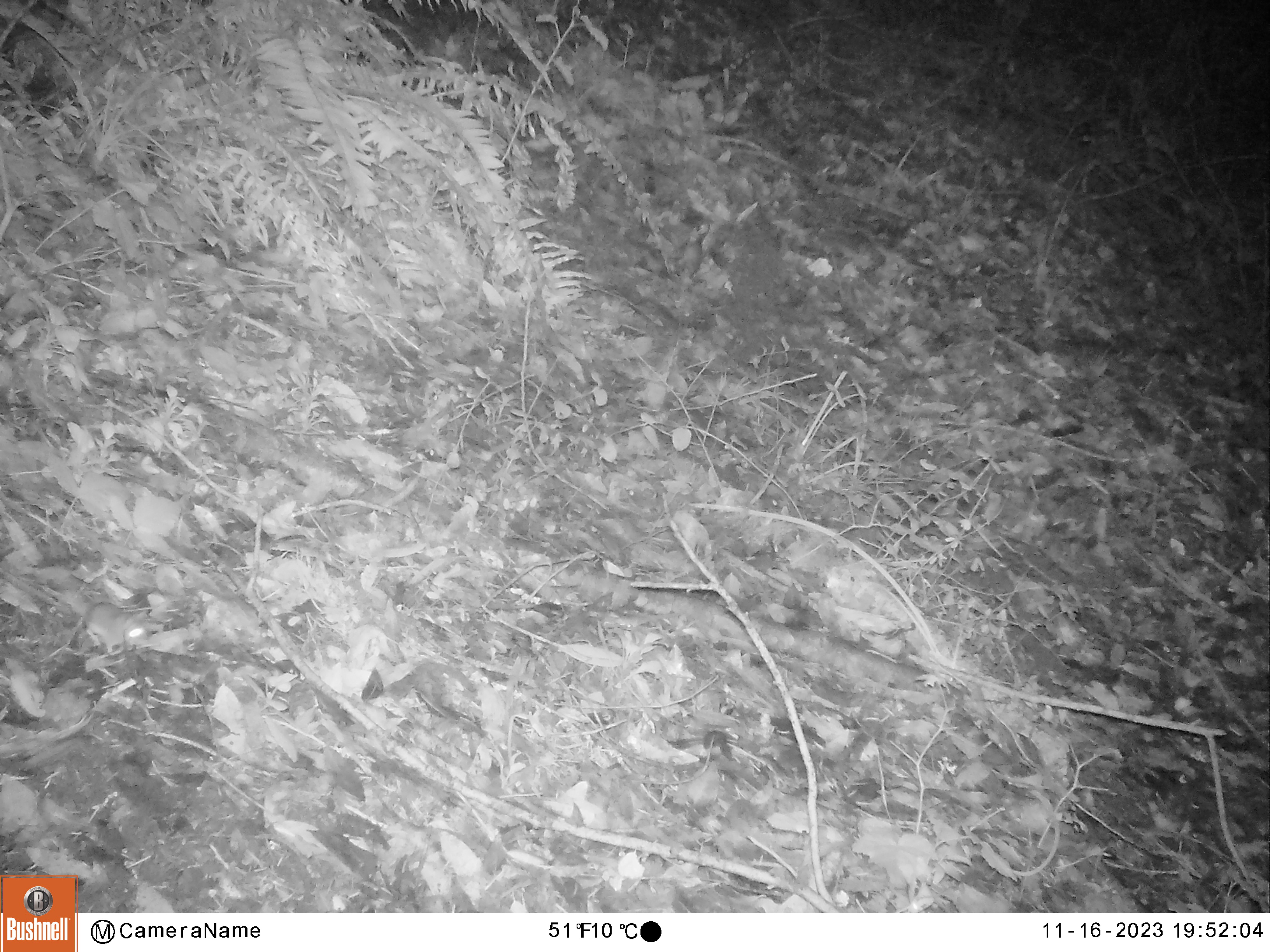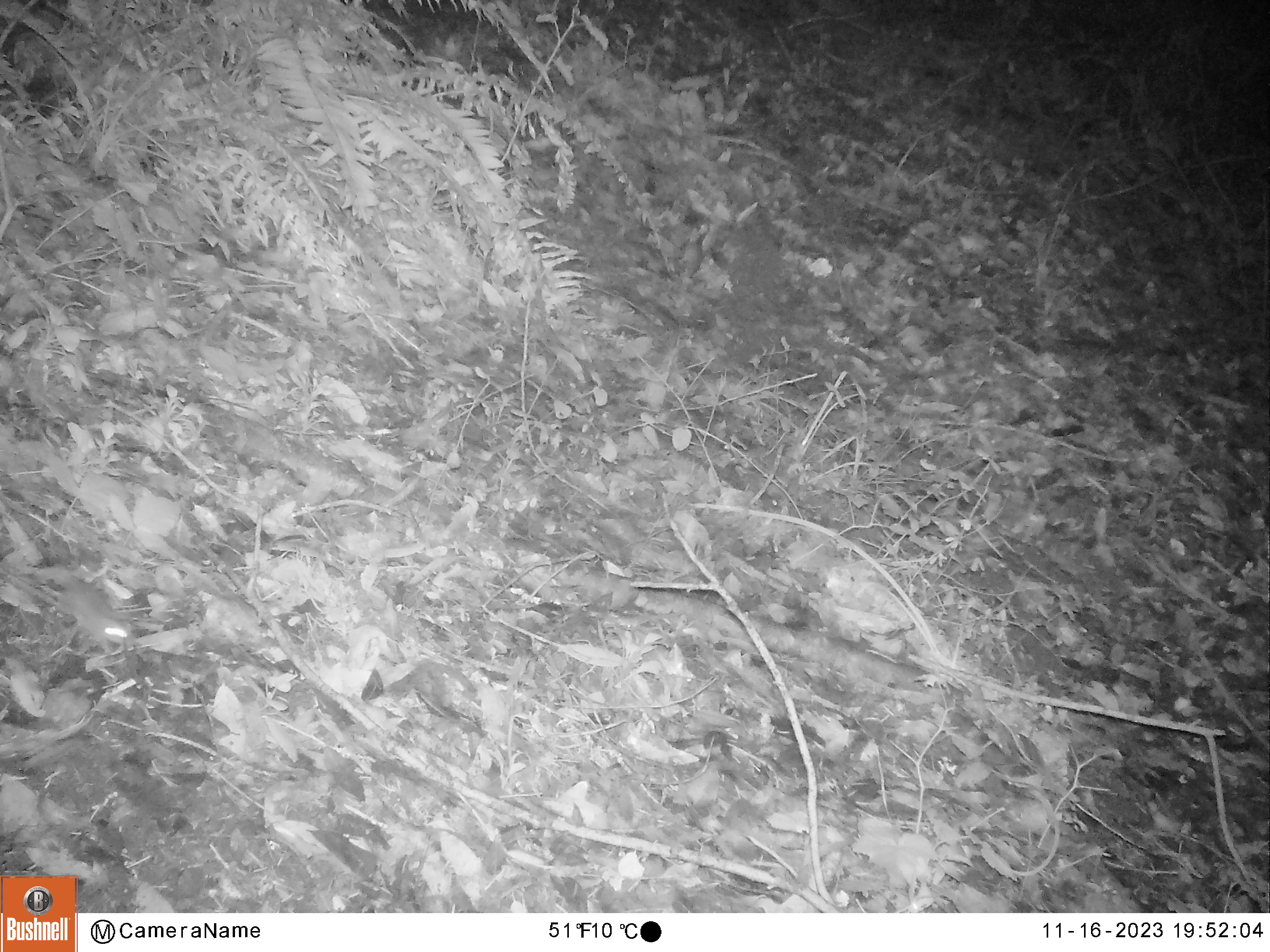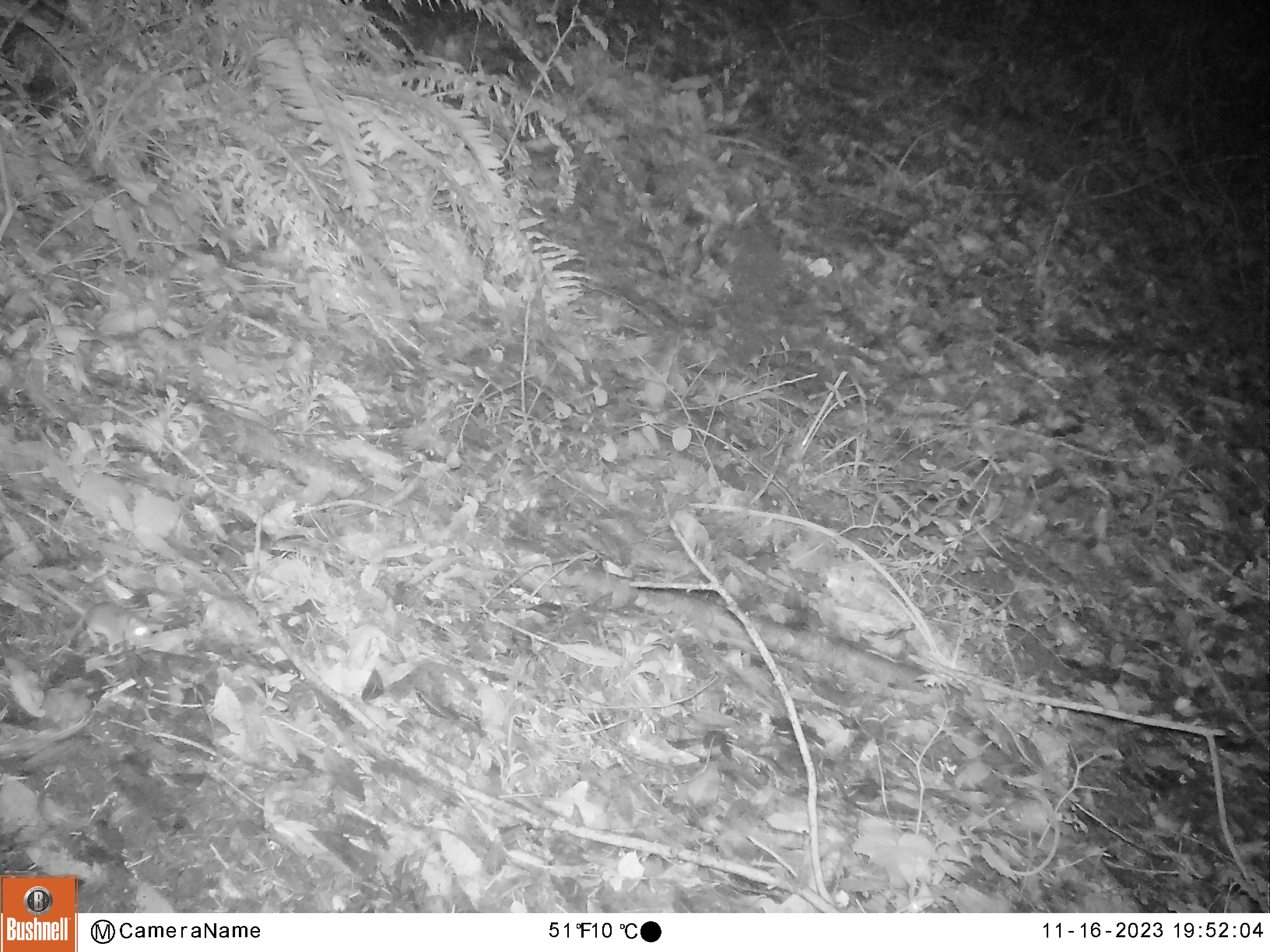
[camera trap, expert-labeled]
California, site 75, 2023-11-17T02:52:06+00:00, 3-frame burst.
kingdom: Animalia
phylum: Chordata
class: Mammalia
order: Rodentia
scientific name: Rodentia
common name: mouse or rat